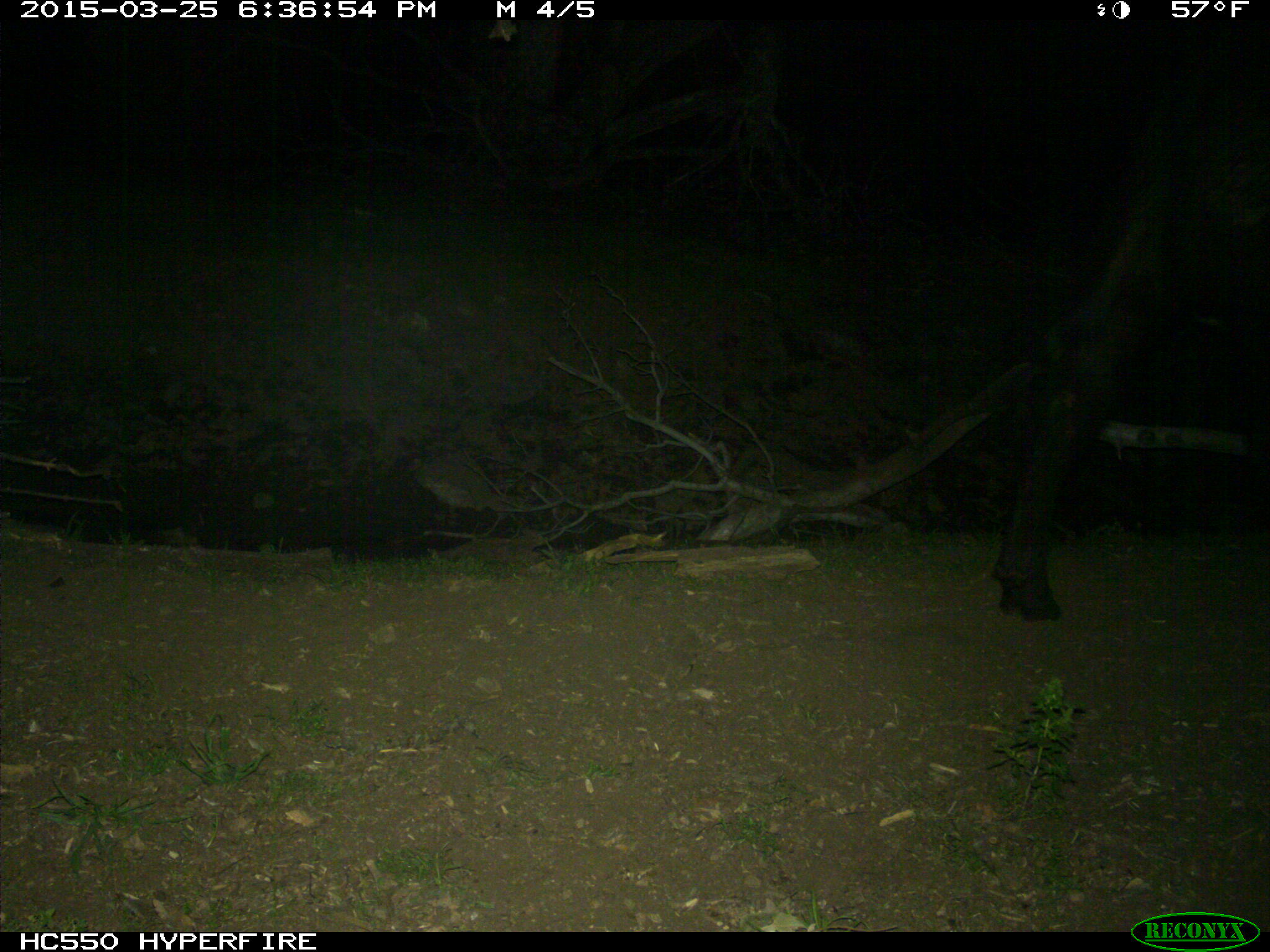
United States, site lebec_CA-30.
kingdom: Animalia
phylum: Chordata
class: Mammalia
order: Artiodactyla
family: Bovidae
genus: Bos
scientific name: Bos taurus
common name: domestic cow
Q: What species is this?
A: Bos taurus (domestic cow).